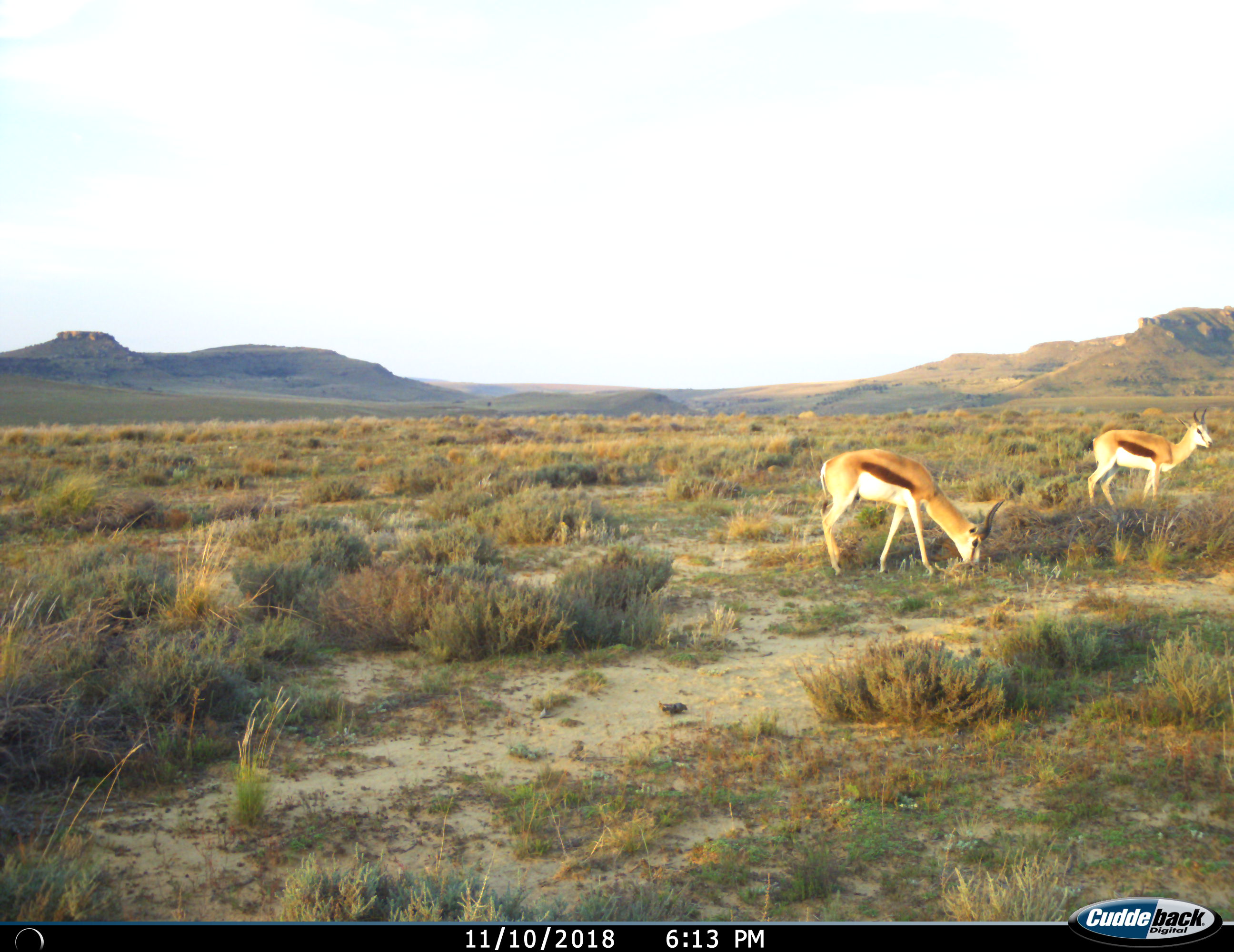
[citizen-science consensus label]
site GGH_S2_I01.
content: unidentified animal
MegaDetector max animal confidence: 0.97